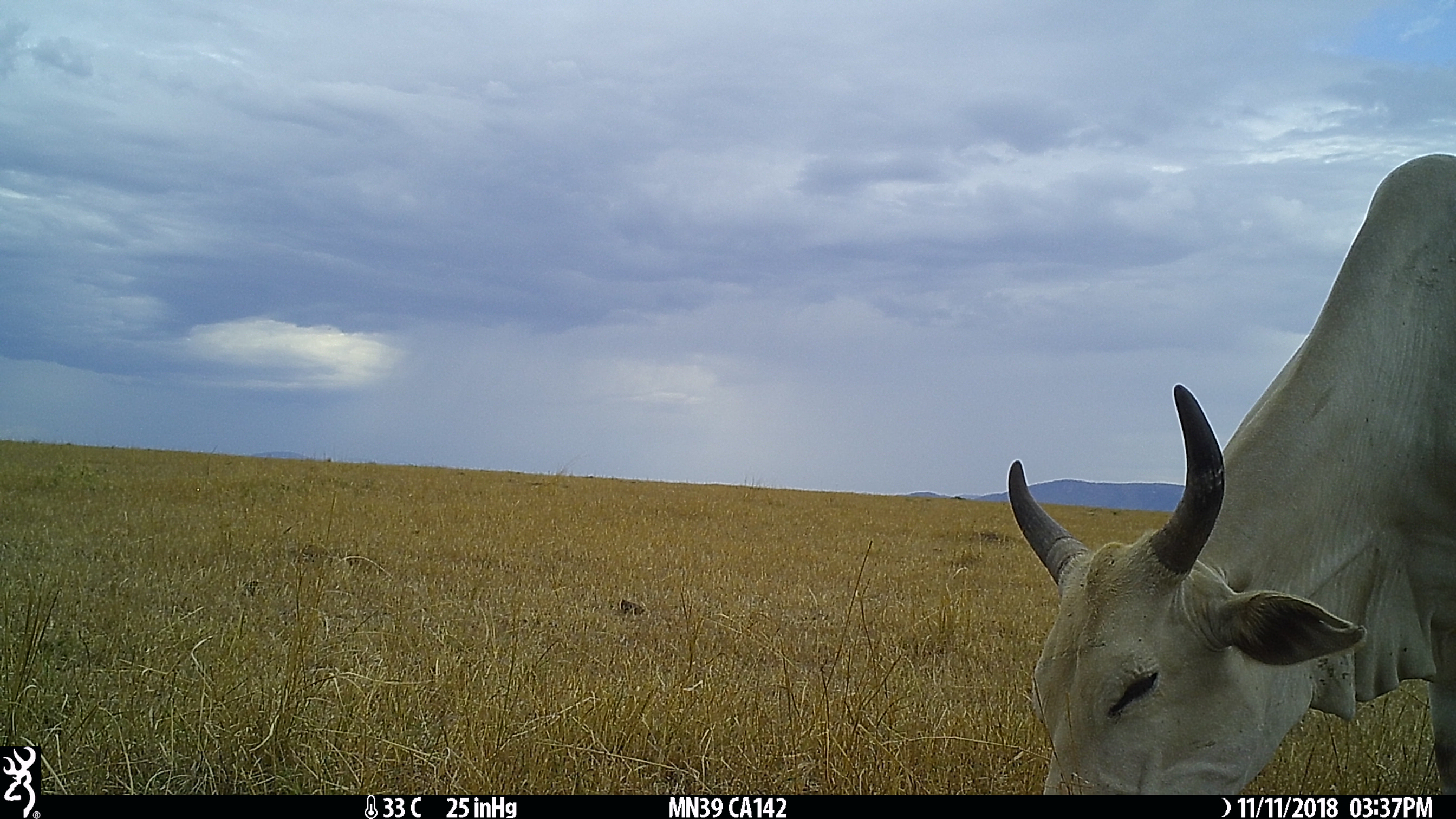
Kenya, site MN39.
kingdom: Animalia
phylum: Chordata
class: Mammalia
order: Artiodactyla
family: Bovidae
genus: Bos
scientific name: Bos taurus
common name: cattle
Cattle (Bos taurus).